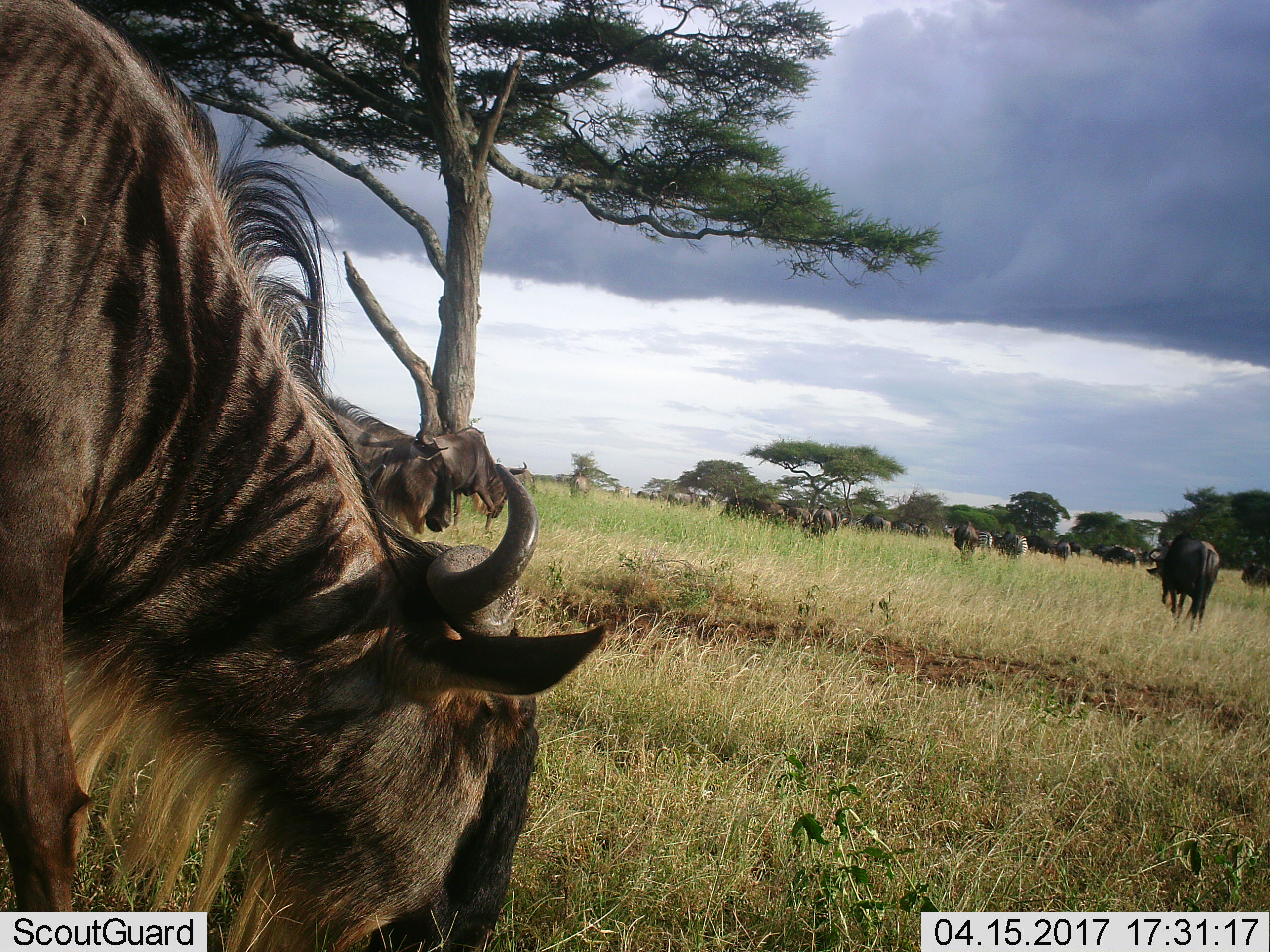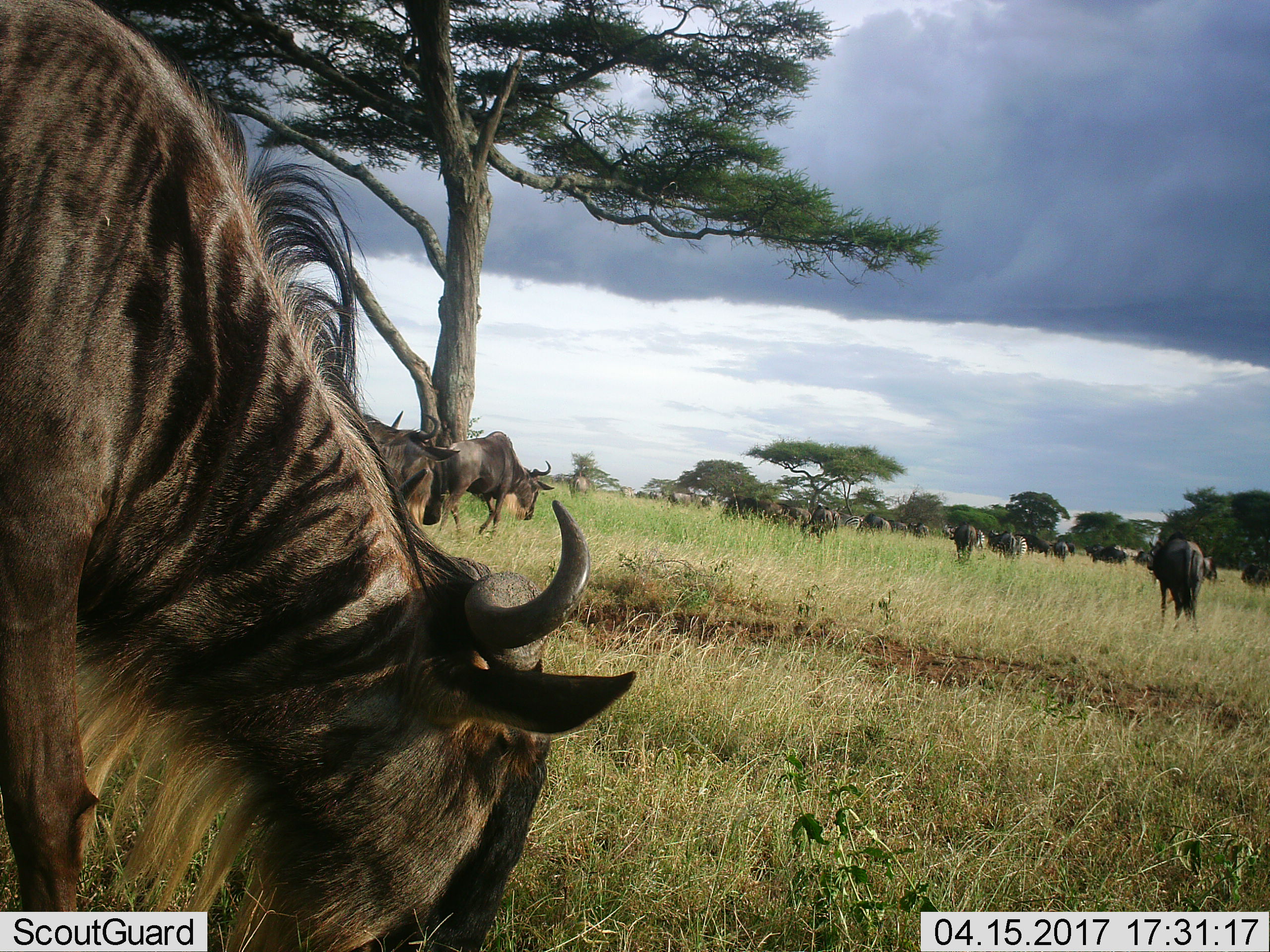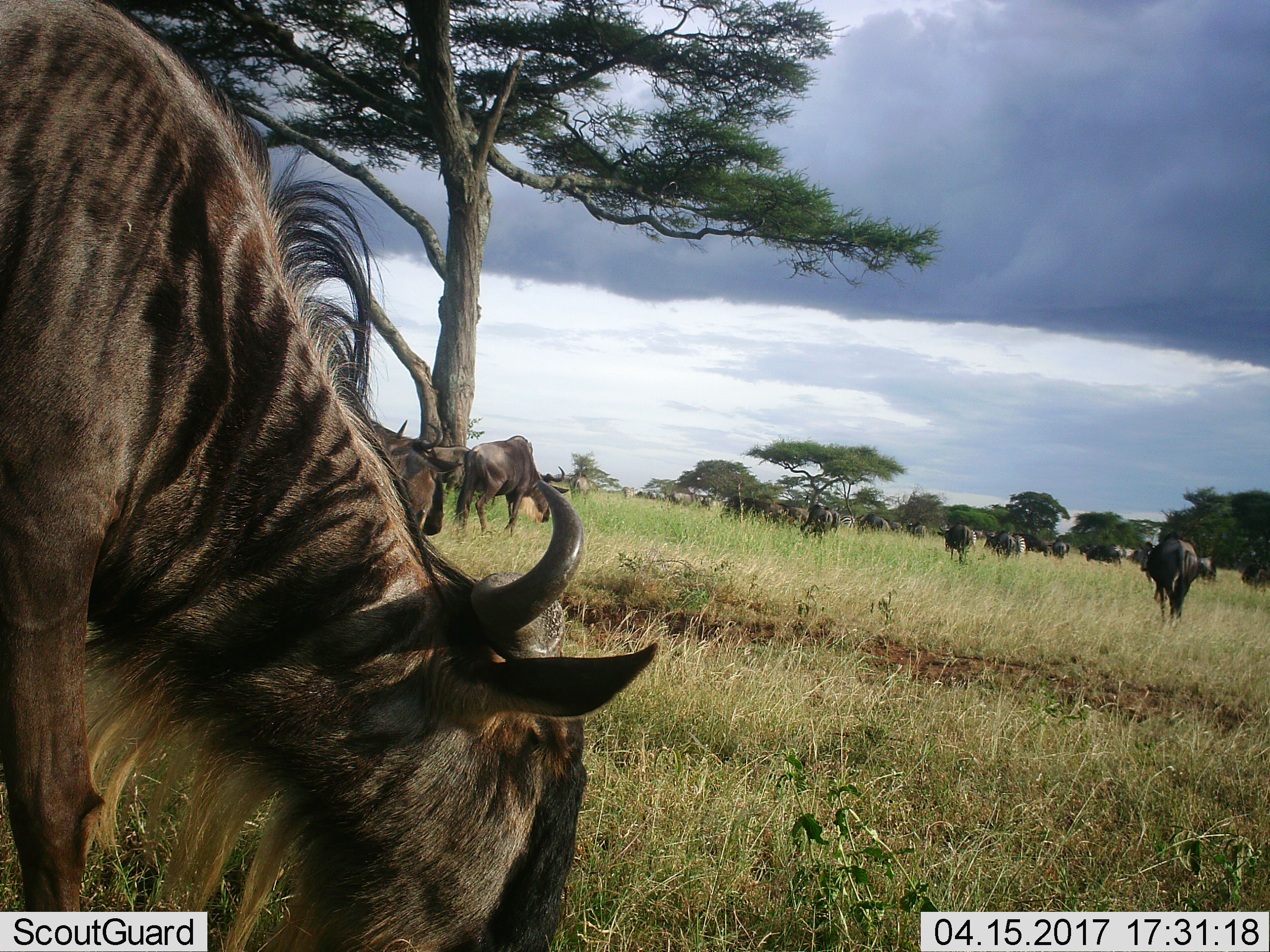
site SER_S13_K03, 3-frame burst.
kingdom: Animalia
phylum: Chordata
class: Mammalia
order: Artiodactyla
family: Bovidae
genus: Connochaetes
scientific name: Connochaetes taurinus taurinus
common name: blue wildebeest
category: wildebeestblue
Wildebeestblue (blue wildebeest) (Connochaetes taurinus taurinus), count 11-50. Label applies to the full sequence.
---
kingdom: Animalia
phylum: Chordata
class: Mammalia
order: Perissodactyla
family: Equidae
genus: Equus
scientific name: Equus quagga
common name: plains zebra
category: zebraplains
Zebraplains (plains zebra) (Equus quagga), count 3. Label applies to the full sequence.